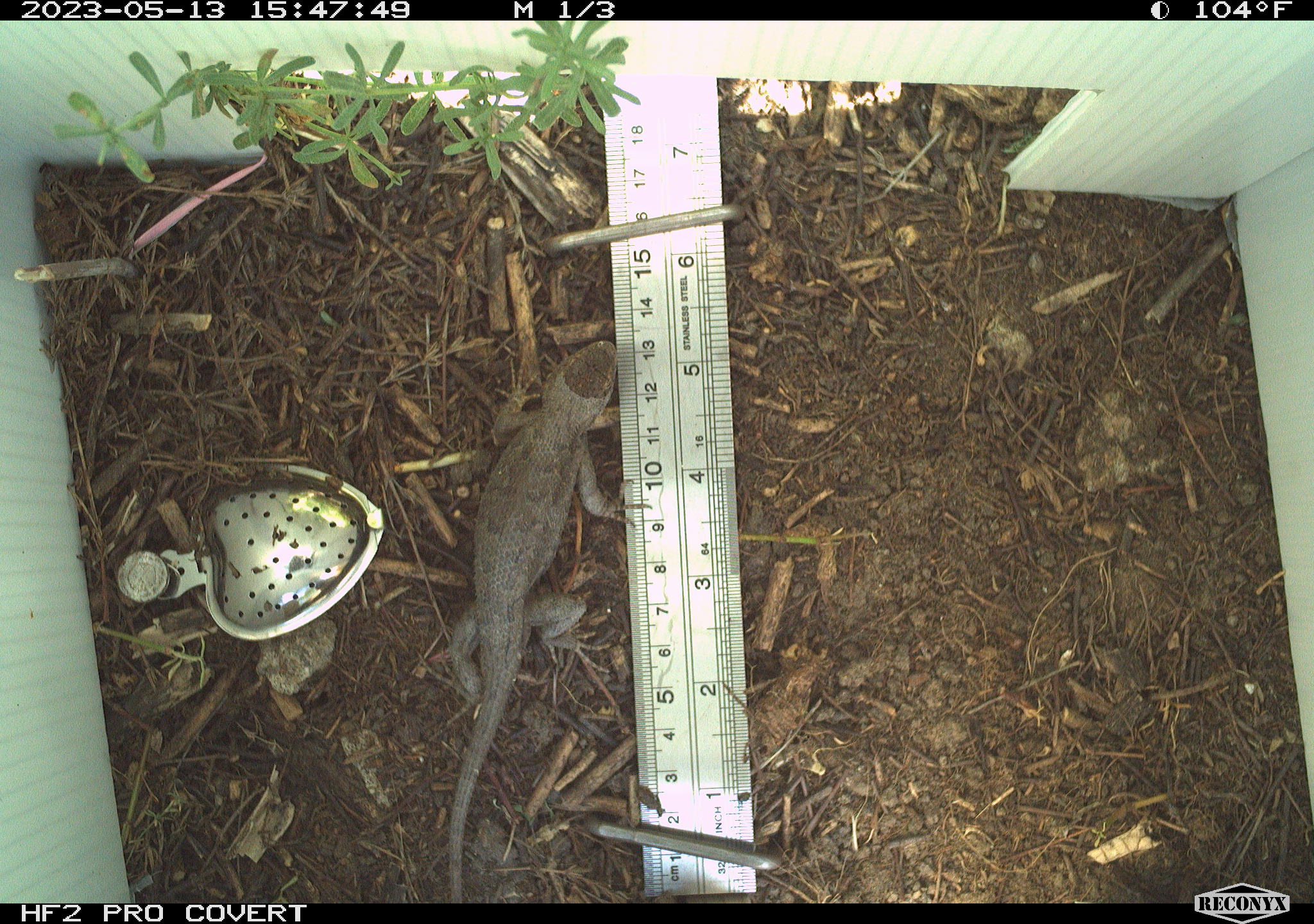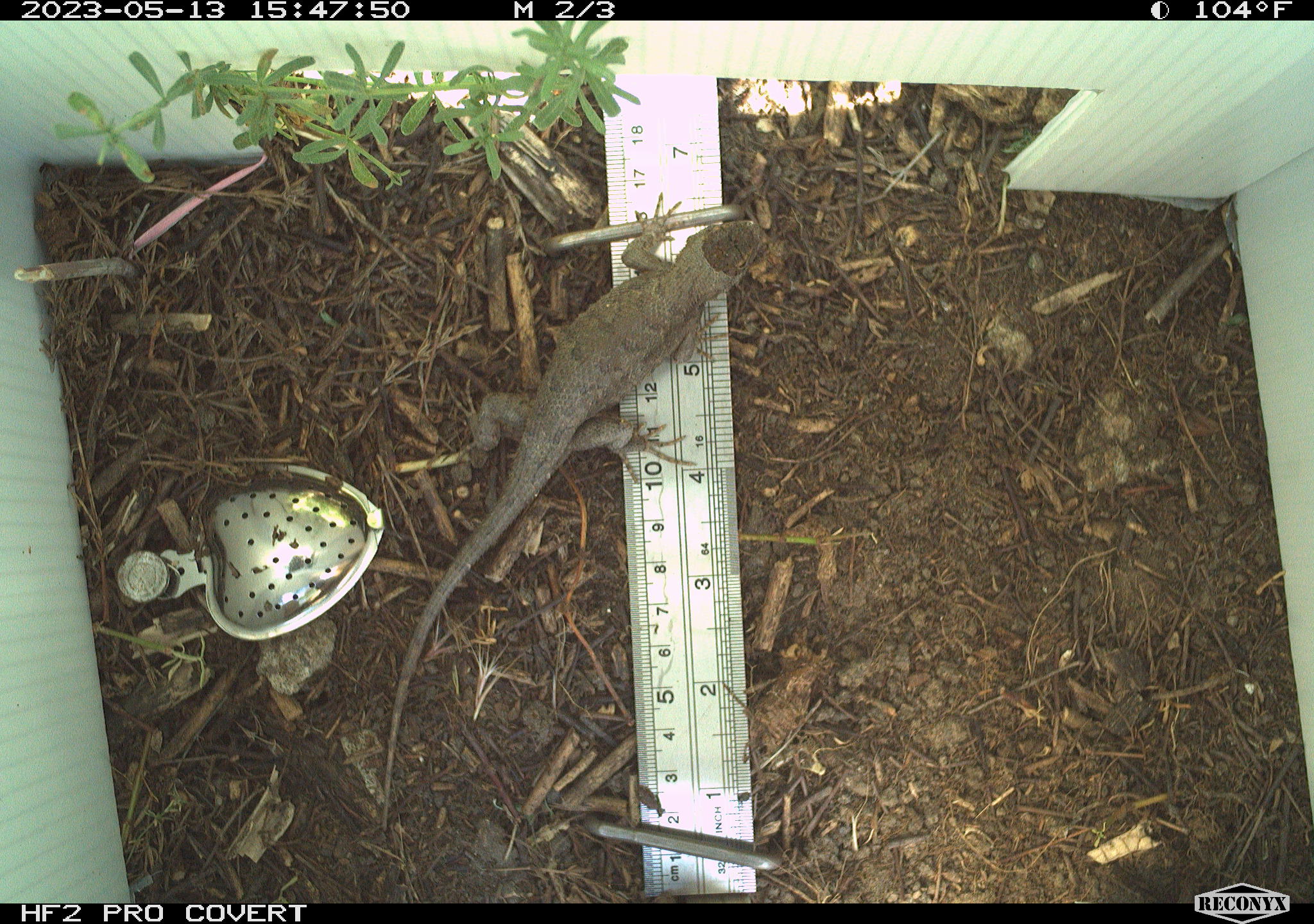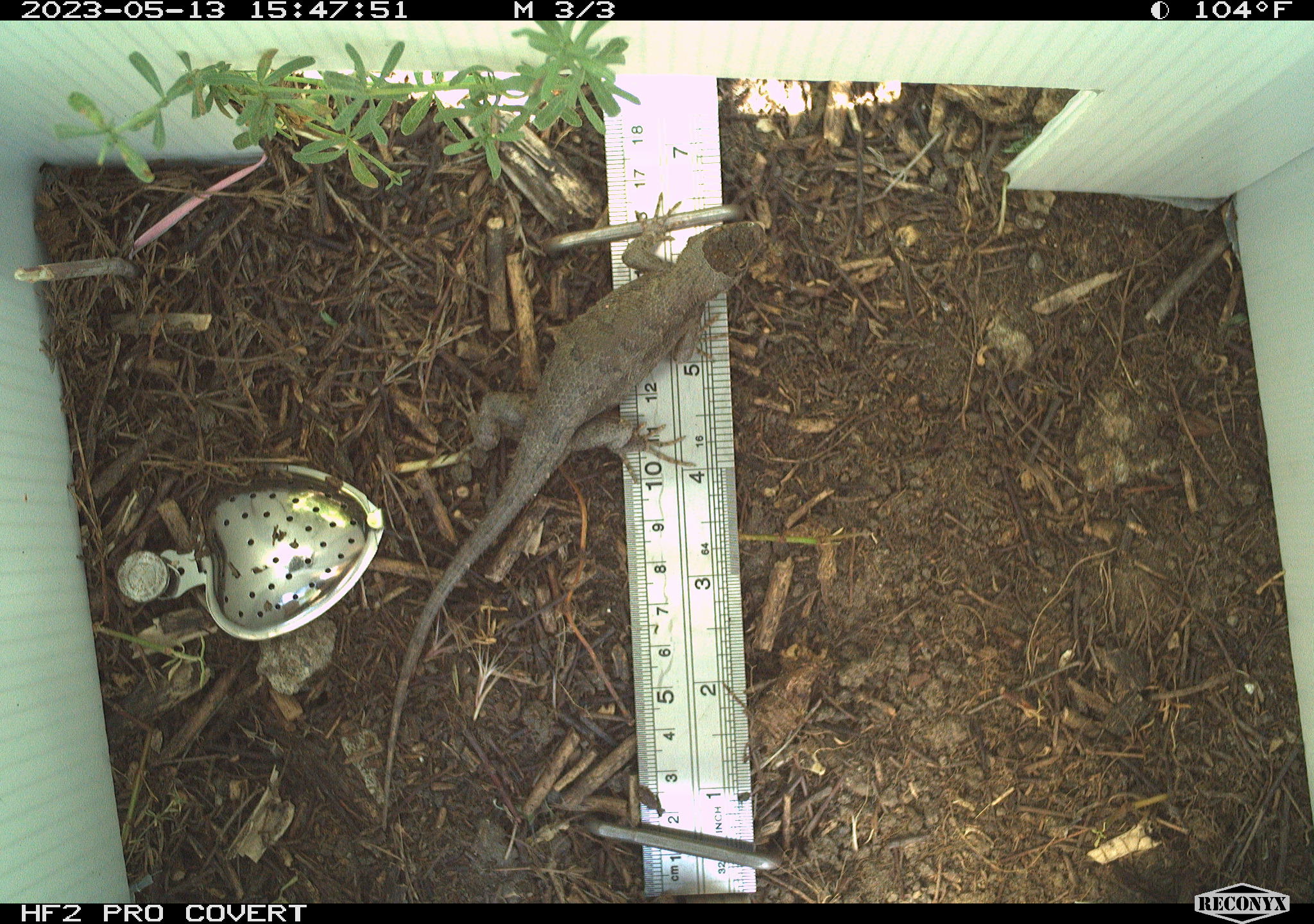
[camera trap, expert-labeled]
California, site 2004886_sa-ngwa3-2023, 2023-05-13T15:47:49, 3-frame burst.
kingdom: Animalia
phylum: Chordata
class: Reptilia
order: Squamata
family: Phrynosomatidae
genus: Sceloporus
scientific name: Sceloporus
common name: spiny lizards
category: sceloporus species